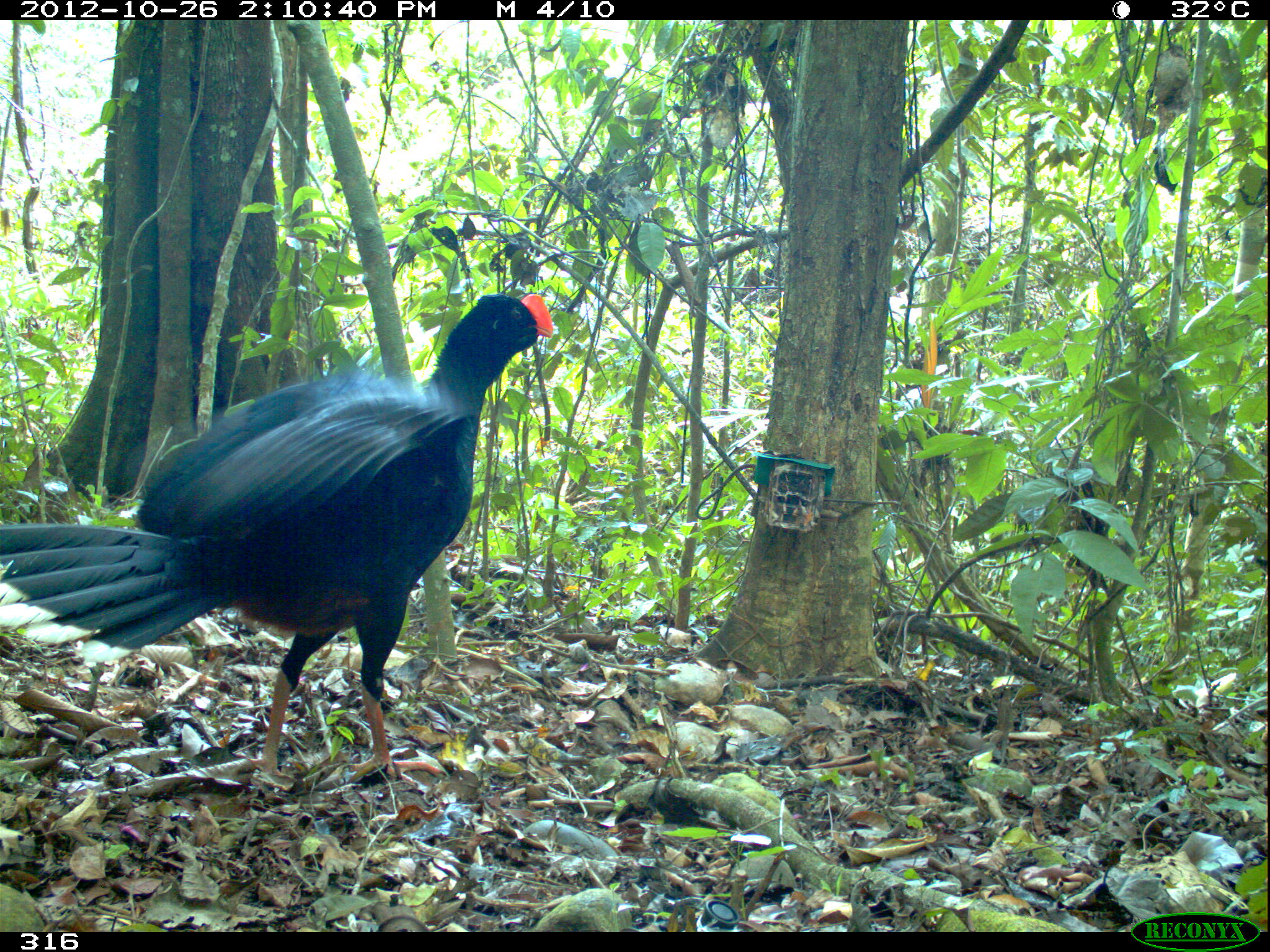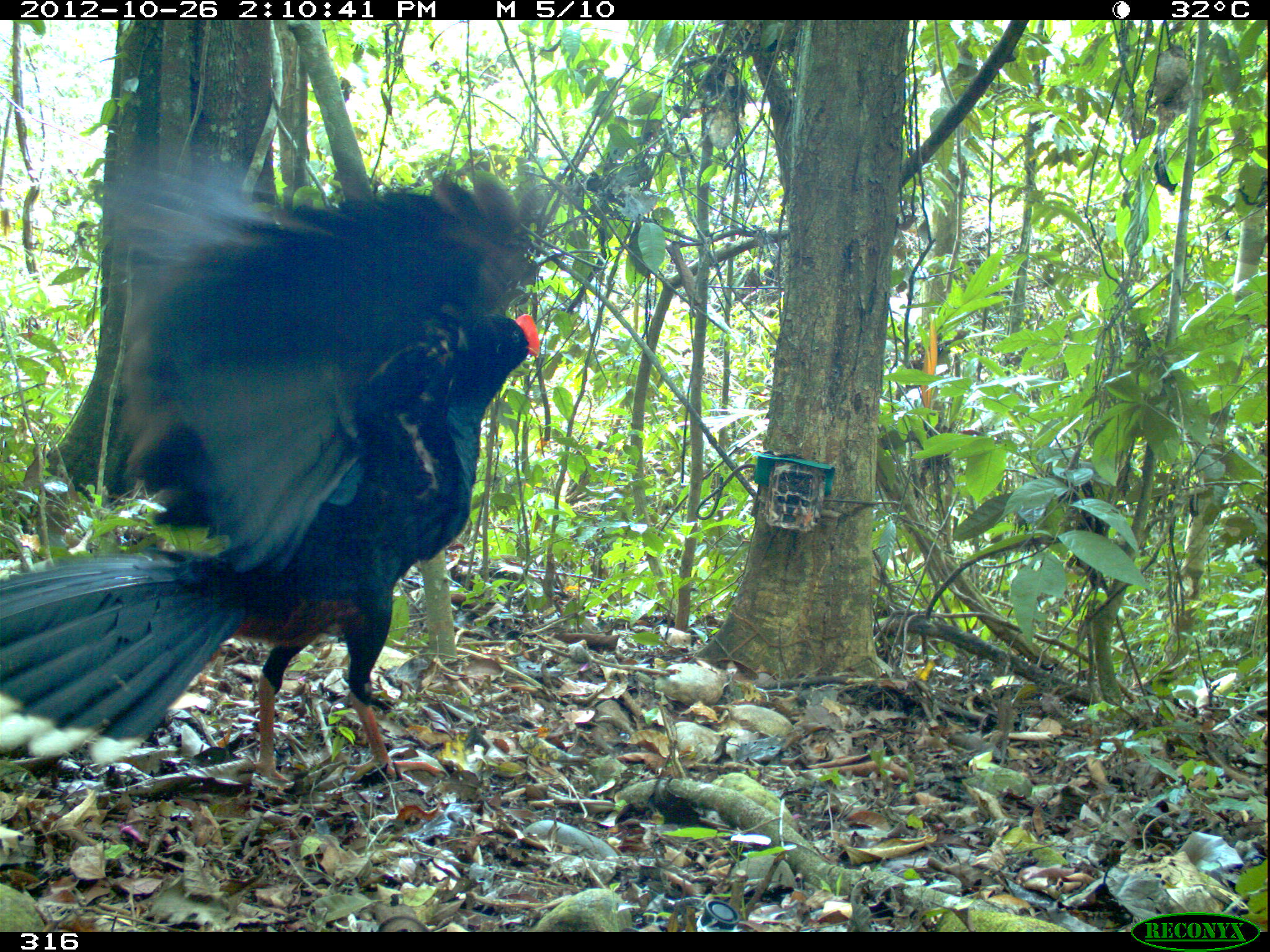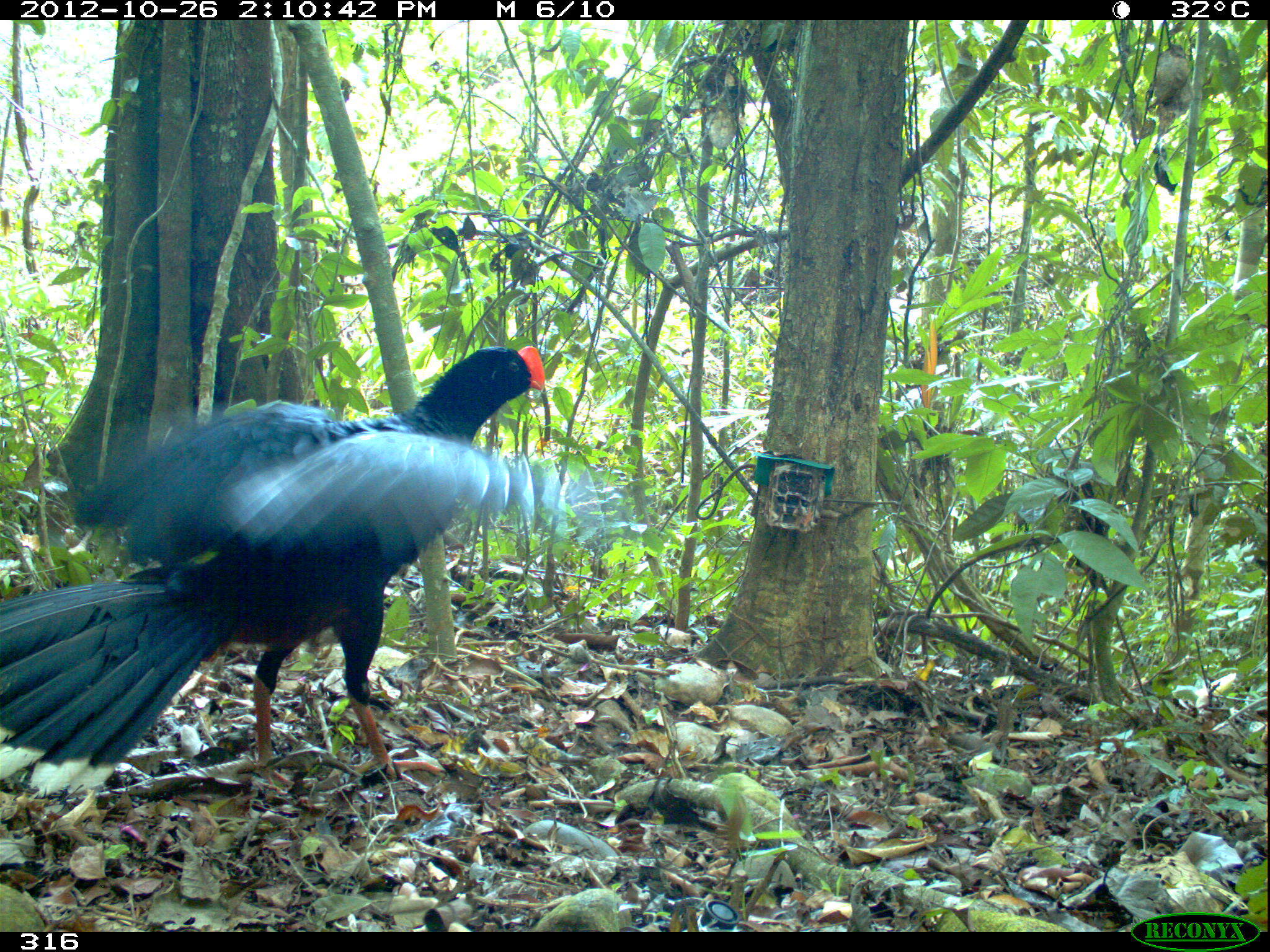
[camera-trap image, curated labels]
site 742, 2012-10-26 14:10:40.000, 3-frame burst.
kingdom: Animalia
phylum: Chordata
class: Aves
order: Galliformes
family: Cracidae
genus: Mitu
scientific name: Mitu tuberosum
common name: razor-billed curassow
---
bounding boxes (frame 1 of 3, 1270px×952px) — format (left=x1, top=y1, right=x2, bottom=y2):
mitu tuberosum: (left=0, top=293, right=551, bottom=797)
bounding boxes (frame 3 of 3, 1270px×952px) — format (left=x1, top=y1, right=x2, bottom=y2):
mitu tuberosum: (left=0, top=344, right=560, bottom=796); (left=561, top=510, right=566, bottom=515)